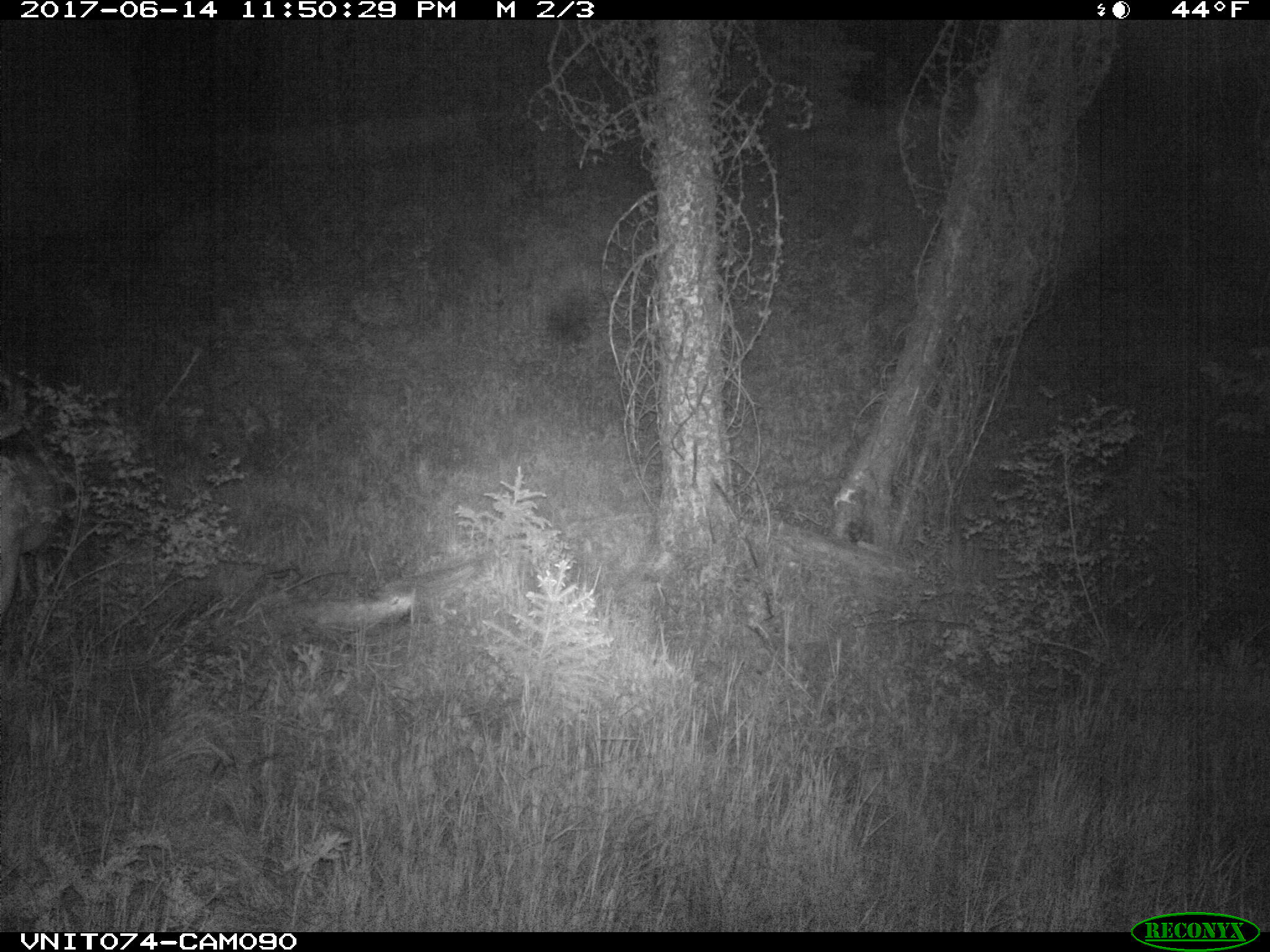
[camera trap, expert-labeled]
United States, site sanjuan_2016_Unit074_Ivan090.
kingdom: Animalia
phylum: Chordata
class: Mammalia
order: Artiodactyla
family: Cervidae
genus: Cervus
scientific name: Cervus elaphus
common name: red deer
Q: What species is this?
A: Cervus elaphus (red deer).